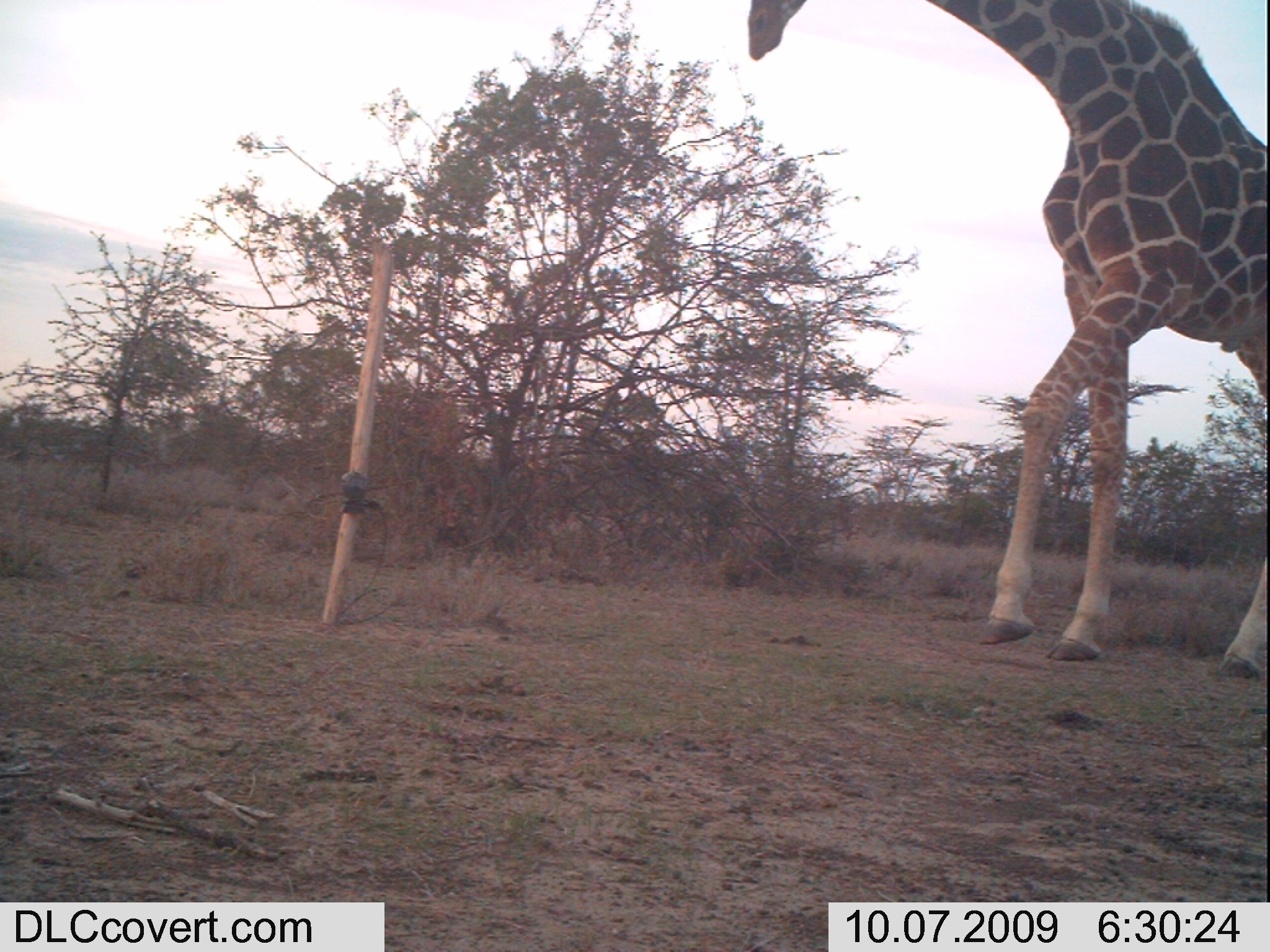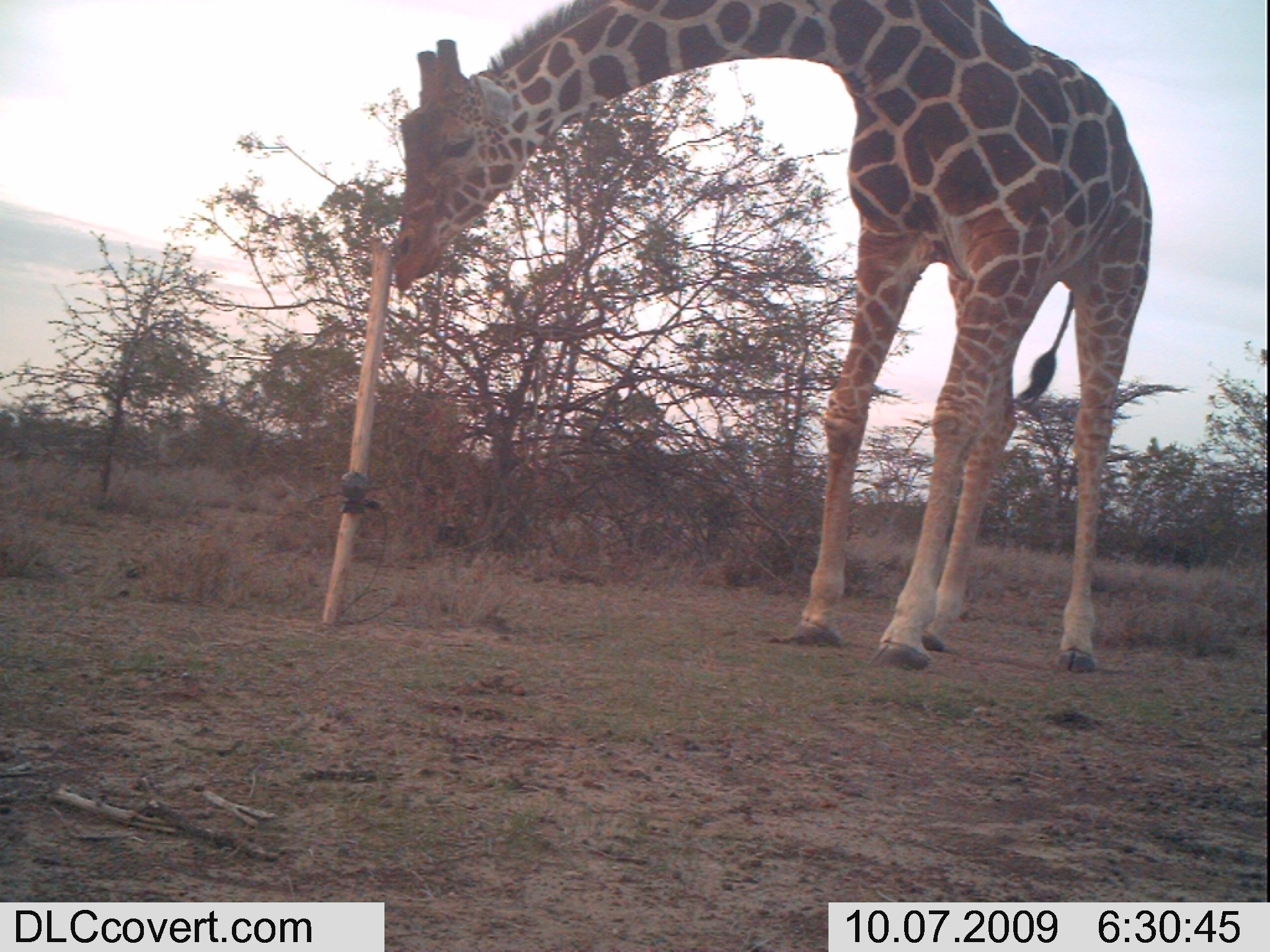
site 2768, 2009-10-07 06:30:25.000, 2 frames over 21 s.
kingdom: Animalia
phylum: Chordata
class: Mammalia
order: Artiodactyla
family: Giraffidae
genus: Giraffa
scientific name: Giraffa camelopardalis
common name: giraffe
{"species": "Giraffa camelopardalis (giraffe)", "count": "1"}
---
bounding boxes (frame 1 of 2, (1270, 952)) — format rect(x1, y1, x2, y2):
giraffa camelopardalis: rect(736, 0, 1270, 680)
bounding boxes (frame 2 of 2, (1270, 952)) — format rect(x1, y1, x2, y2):
giraffa camelopardalis: rect(389, 0, 1153, 672)